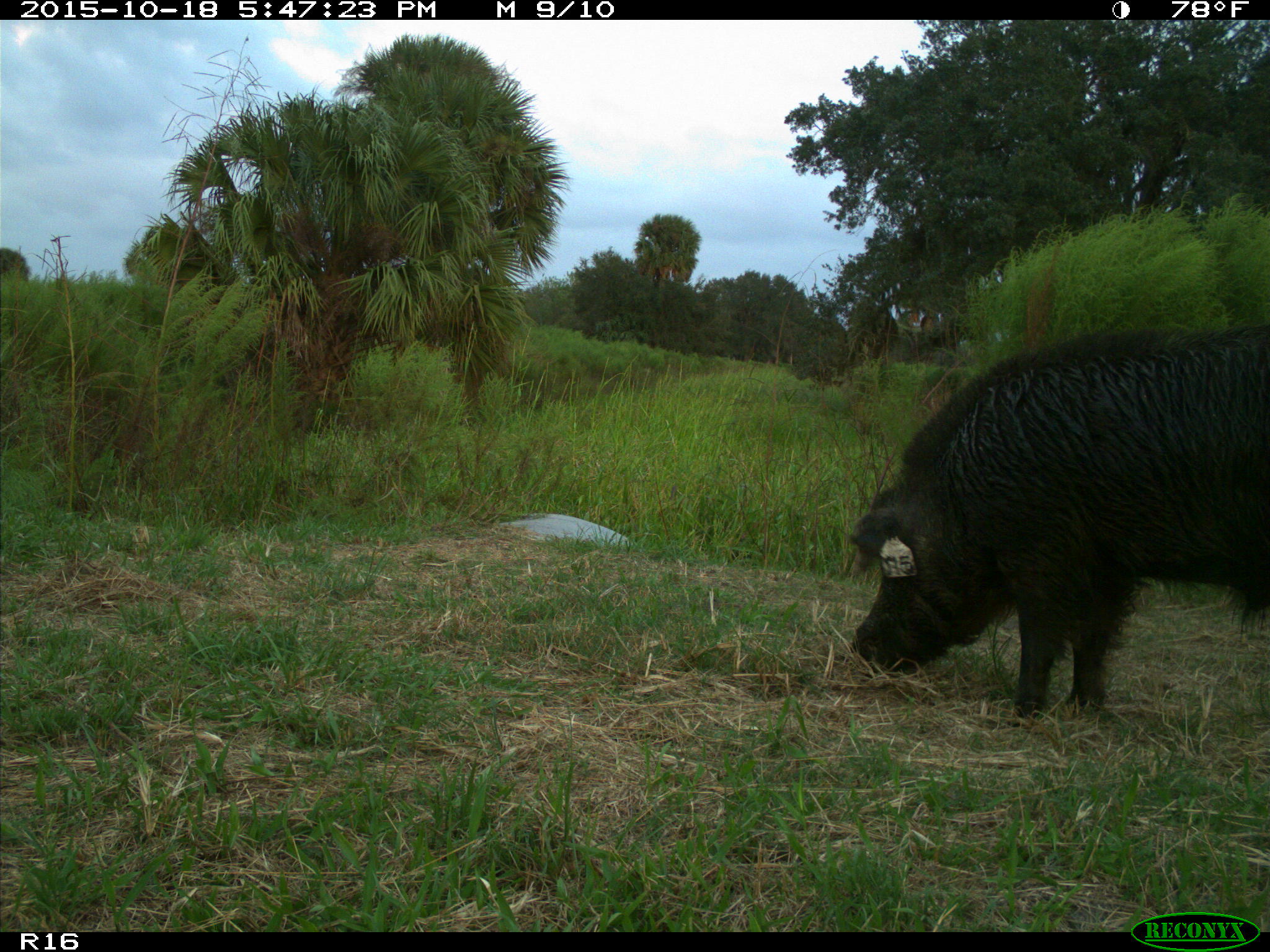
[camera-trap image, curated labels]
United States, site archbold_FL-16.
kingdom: Animalia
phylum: Chordata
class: Mammalia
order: Artiodactyla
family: Suidae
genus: Sus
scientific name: Sus scrofa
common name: wild boar